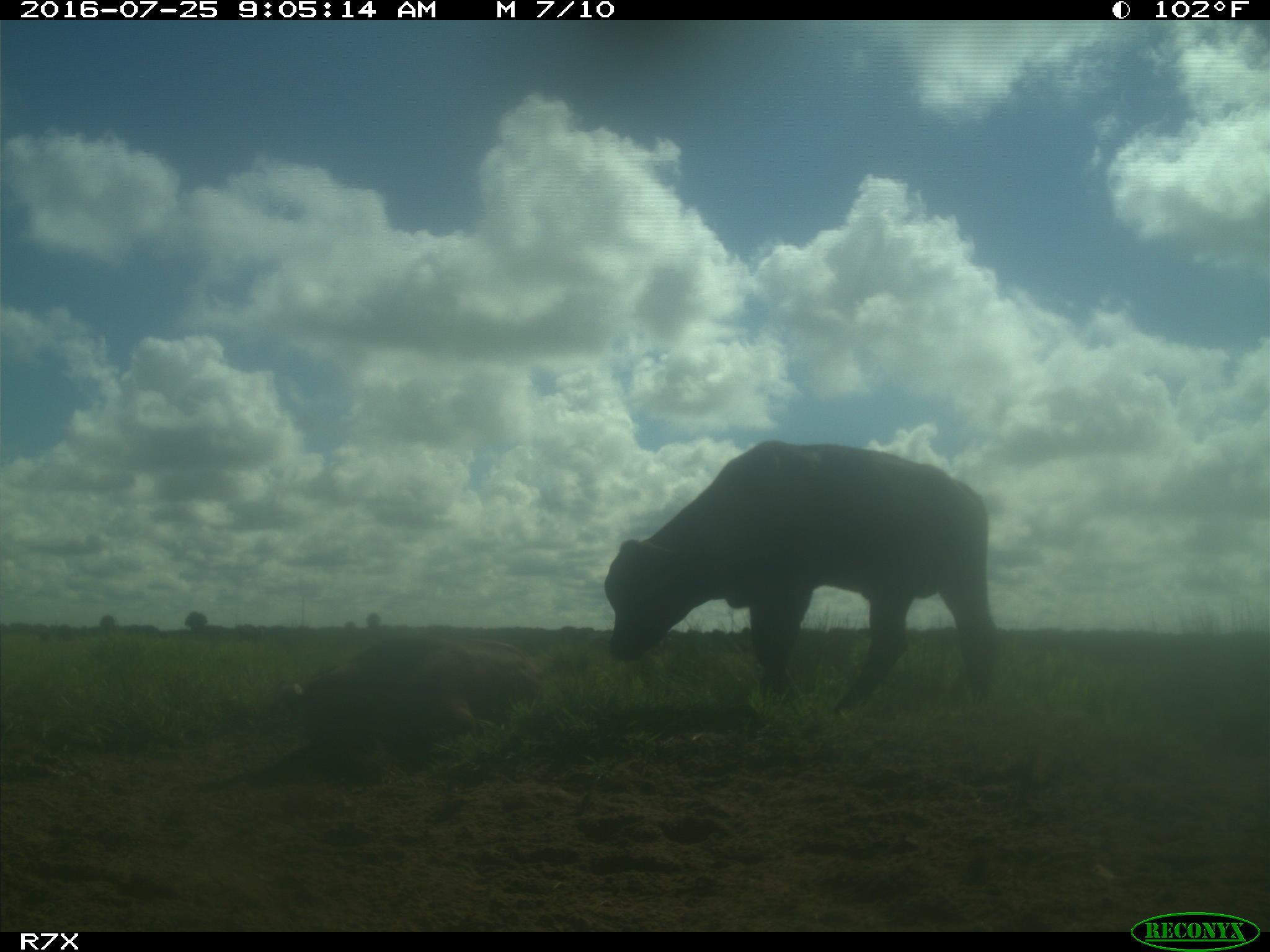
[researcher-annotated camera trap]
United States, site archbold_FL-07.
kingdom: Animalia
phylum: Chordata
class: Mammalia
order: Artiodactyla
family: Bovidae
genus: Bos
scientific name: Bos taurus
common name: domestic cow